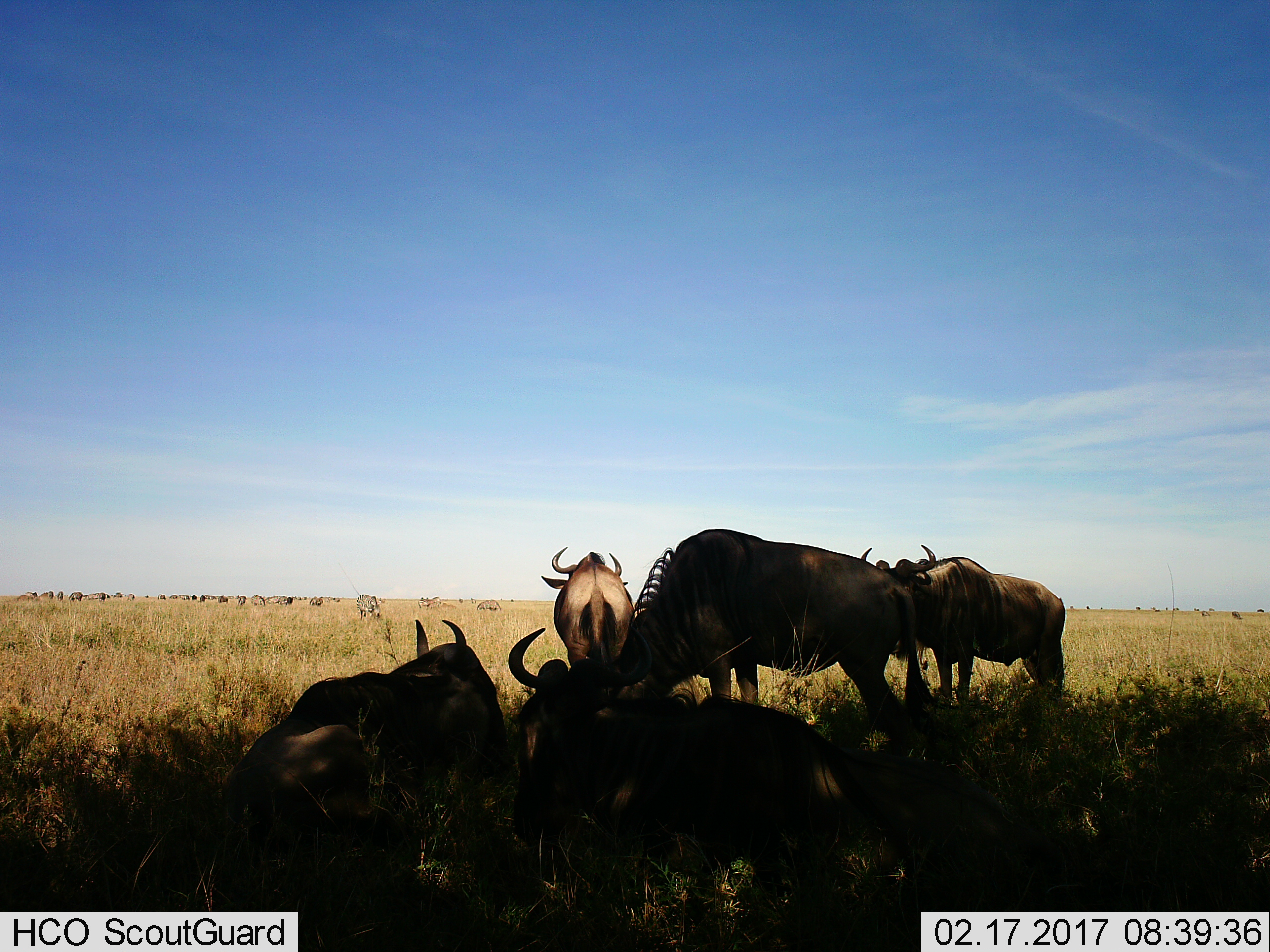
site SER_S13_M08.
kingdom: Animalia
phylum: Chordata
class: Mammalia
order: Artiodactyla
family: Bovidae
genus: Connochaetes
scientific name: Connochaetes taurinus taurinus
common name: blue wildebeest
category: wildebeestblue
Wildebeestblue (blue wildebeest) (Connochaetes taurinus taurinus), count 11-50. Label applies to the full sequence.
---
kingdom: Animalia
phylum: Chordata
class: Mammalia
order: Perissodactyla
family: Equidae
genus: Equus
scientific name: Equus quagga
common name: plains zebra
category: zebraplains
Zebraplains (plains zebra) (Equus quagga), count 5. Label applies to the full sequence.